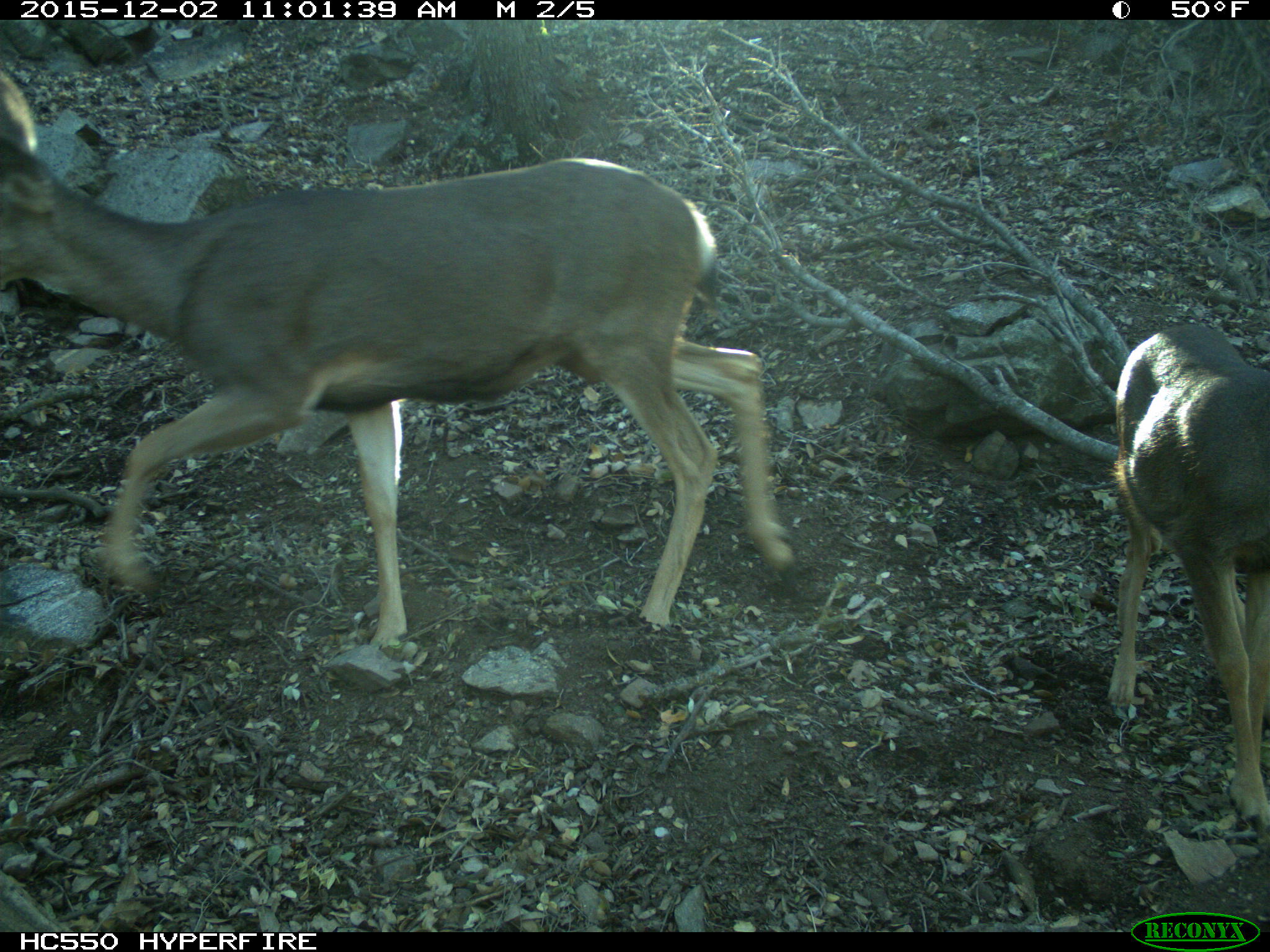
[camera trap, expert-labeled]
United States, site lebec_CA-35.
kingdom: Animalia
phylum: Chordata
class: Mammalia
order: Artiodactyla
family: Cervidae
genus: Odocoileus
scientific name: Odocoileus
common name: deer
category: unidentified deer